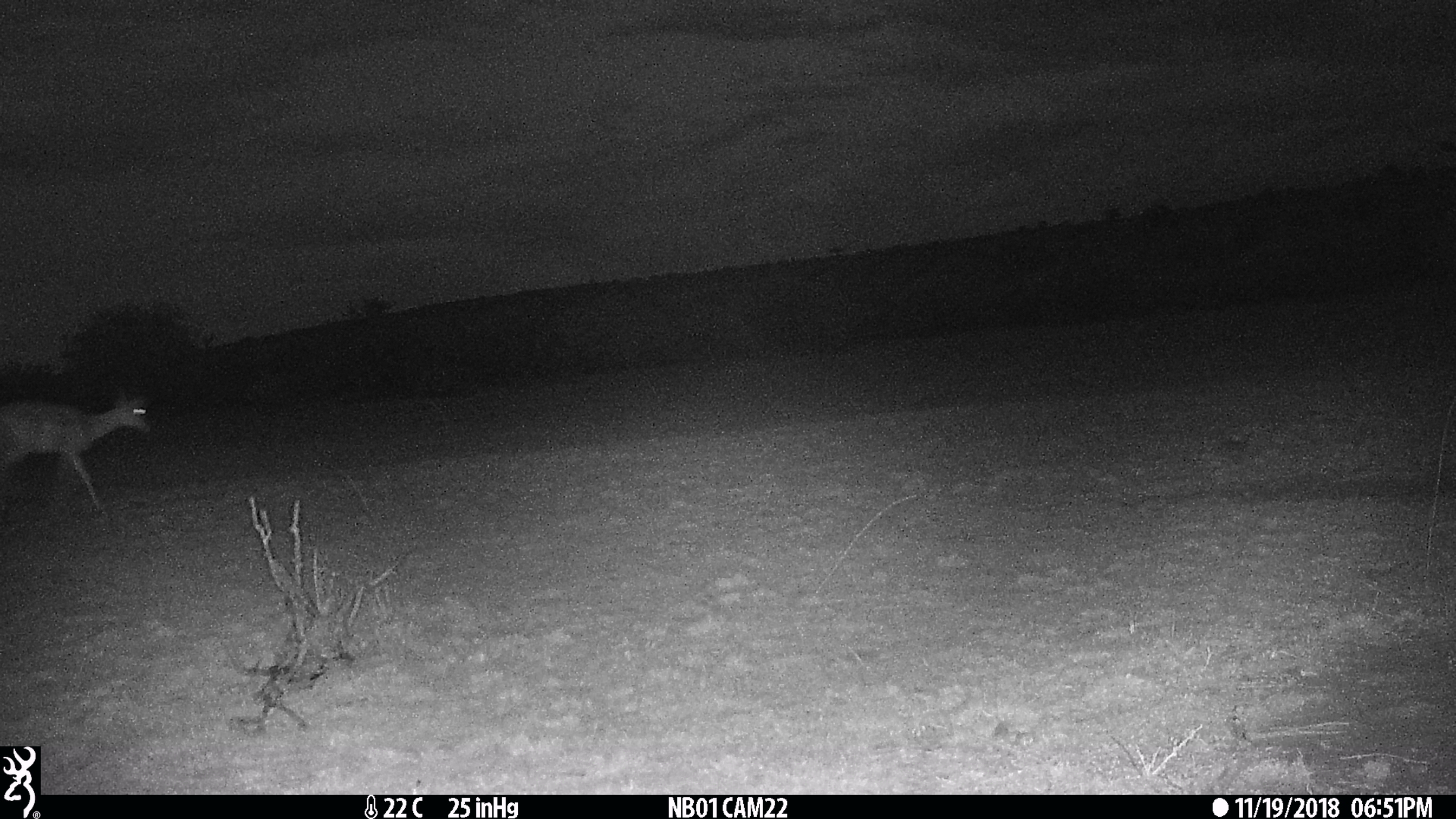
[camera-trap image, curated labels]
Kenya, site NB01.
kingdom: Animalia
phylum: Chordata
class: Mammalia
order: Artiodactyla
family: Bovidae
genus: Aepyceros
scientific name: Aepyceros melampus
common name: impala